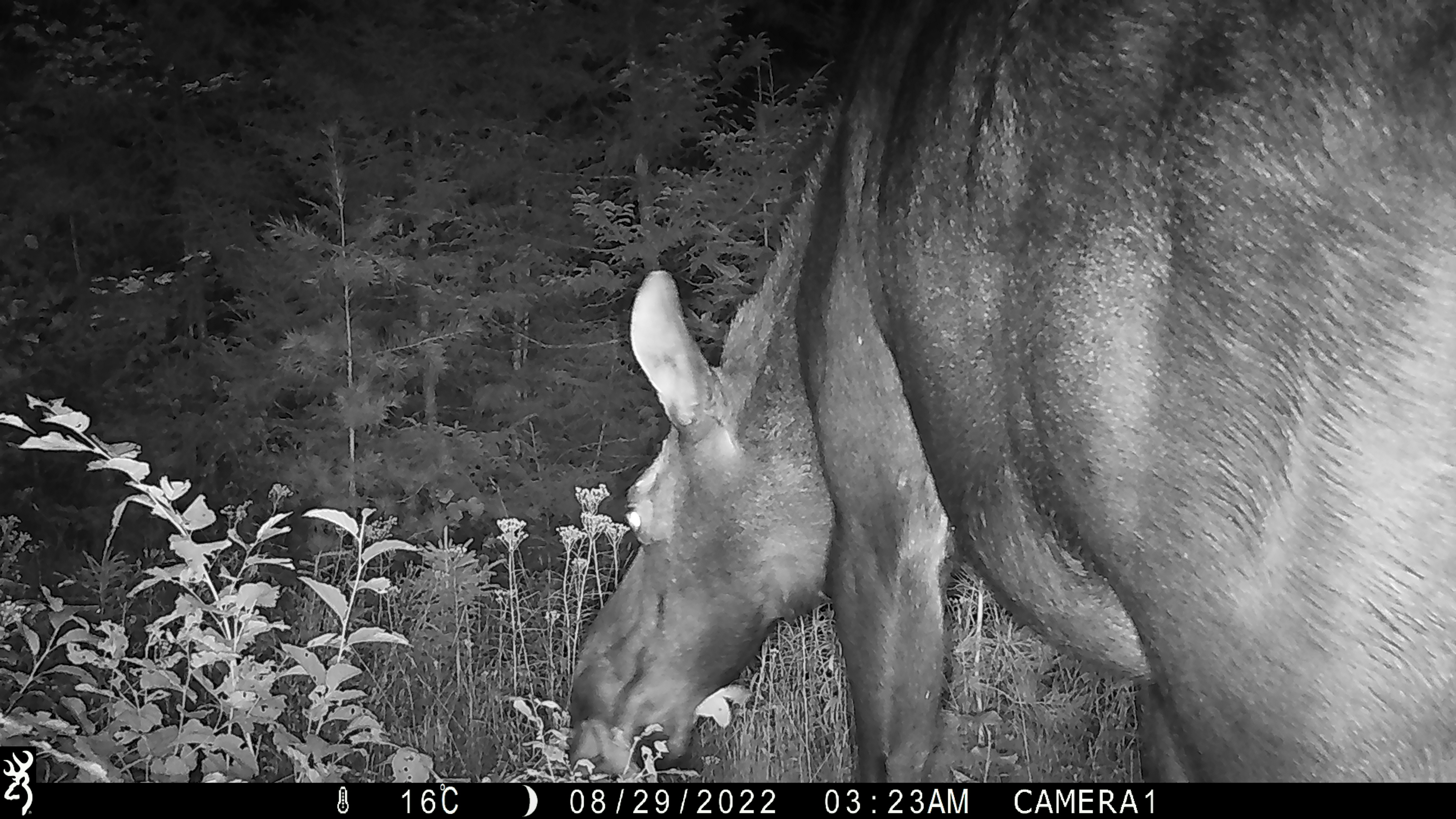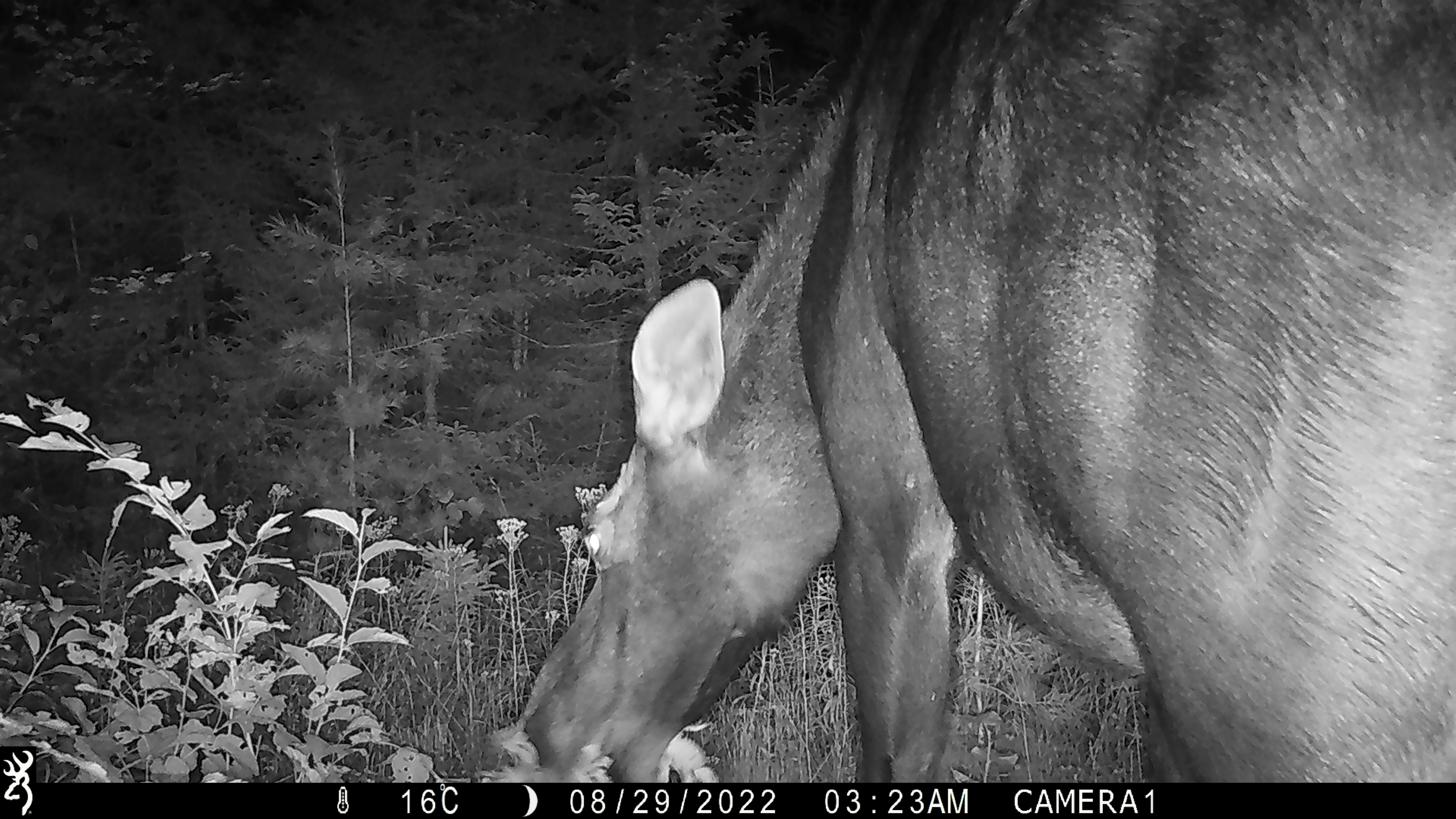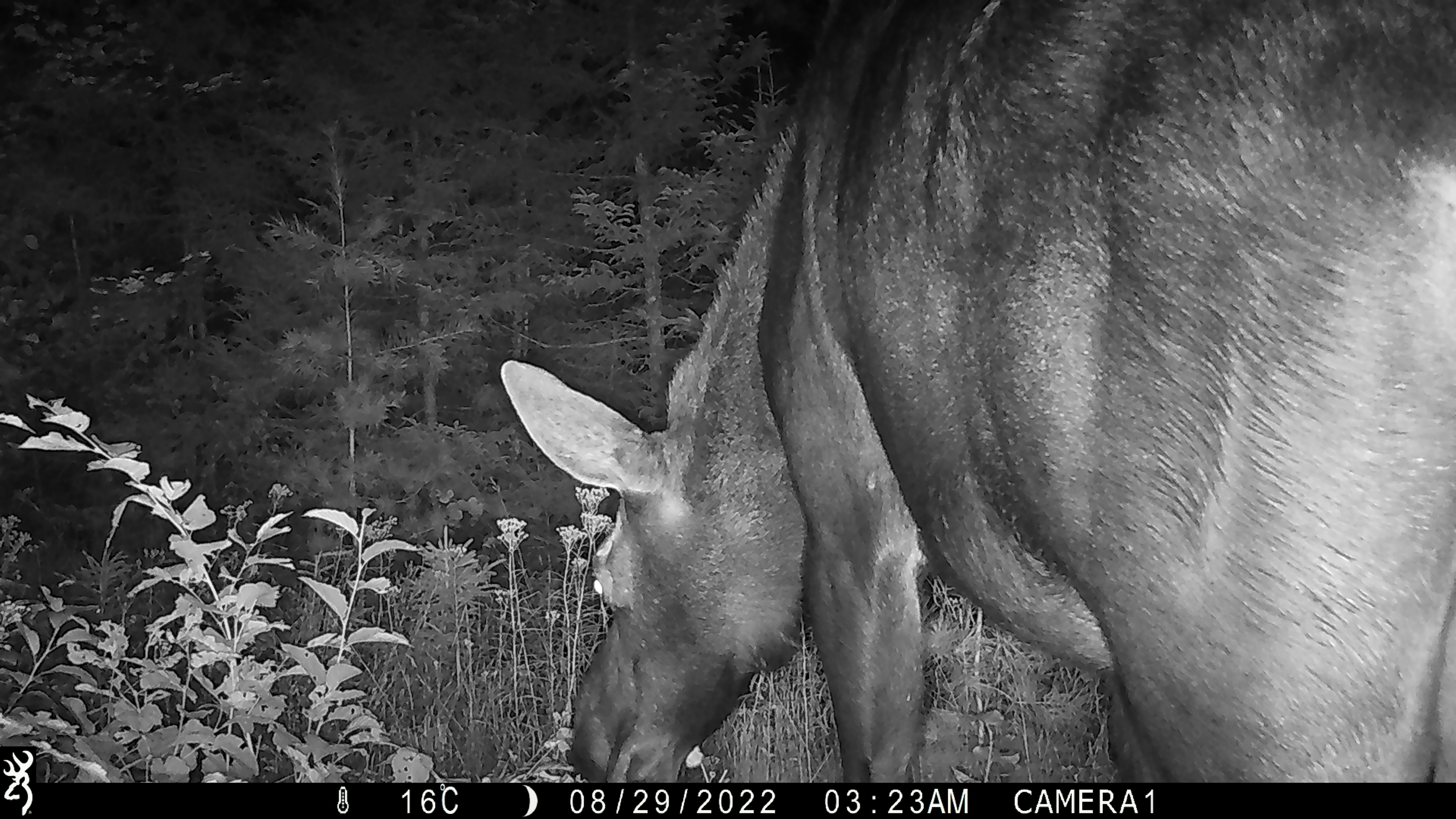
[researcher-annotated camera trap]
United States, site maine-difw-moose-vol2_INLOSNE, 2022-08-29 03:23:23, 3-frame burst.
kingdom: Animalia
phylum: Chordata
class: Mammalia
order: Artiodactyla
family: Cervidae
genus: Alces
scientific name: Alces alces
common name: moose